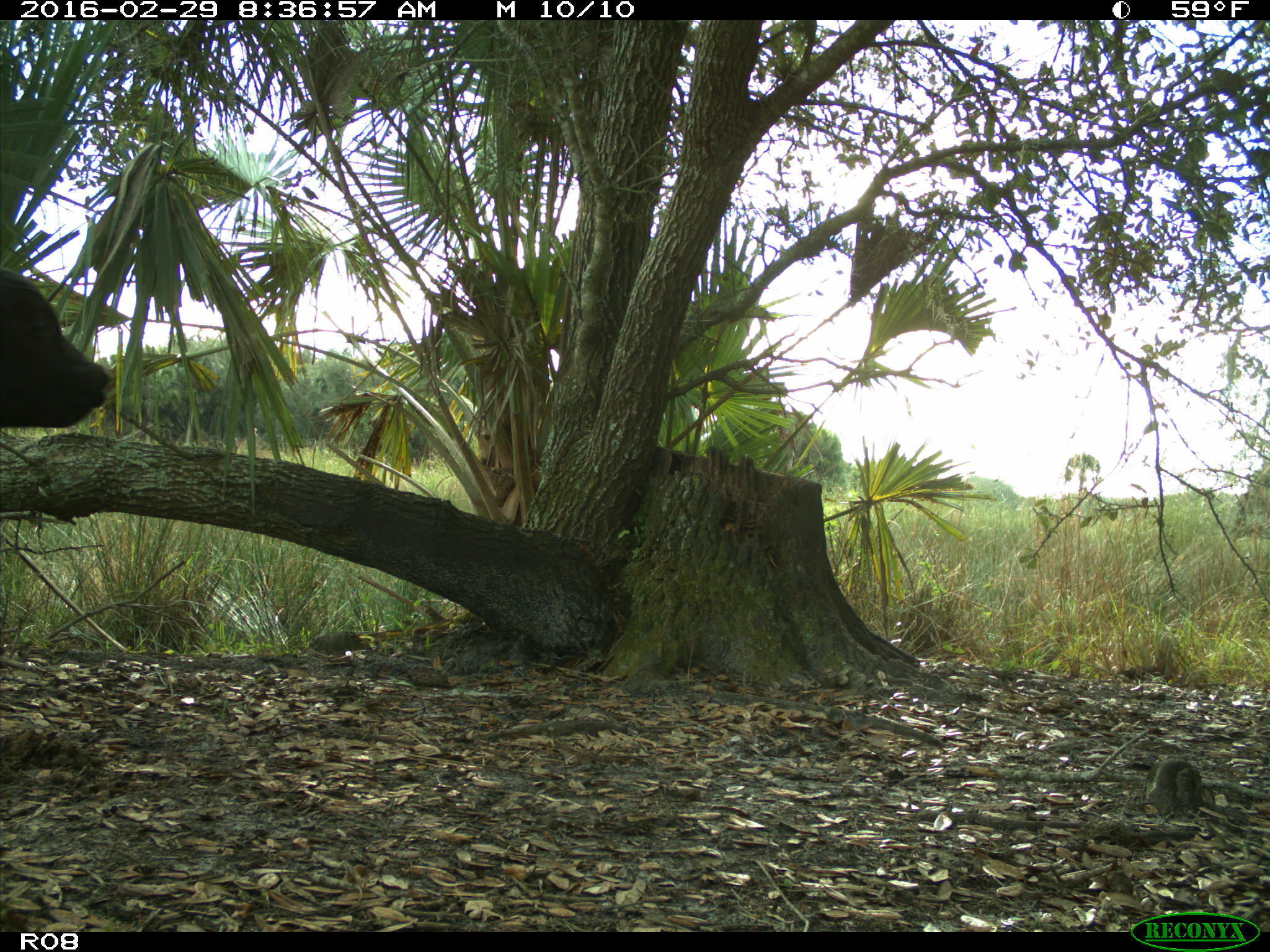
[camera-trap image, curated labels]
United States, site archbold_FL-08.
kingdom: Animalia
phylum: Chordata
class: Mammalia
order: Artiodactyla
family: Bovidae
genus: Bos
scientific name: Bos taurus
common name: domestic cow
Bos taurus (domestic cow).